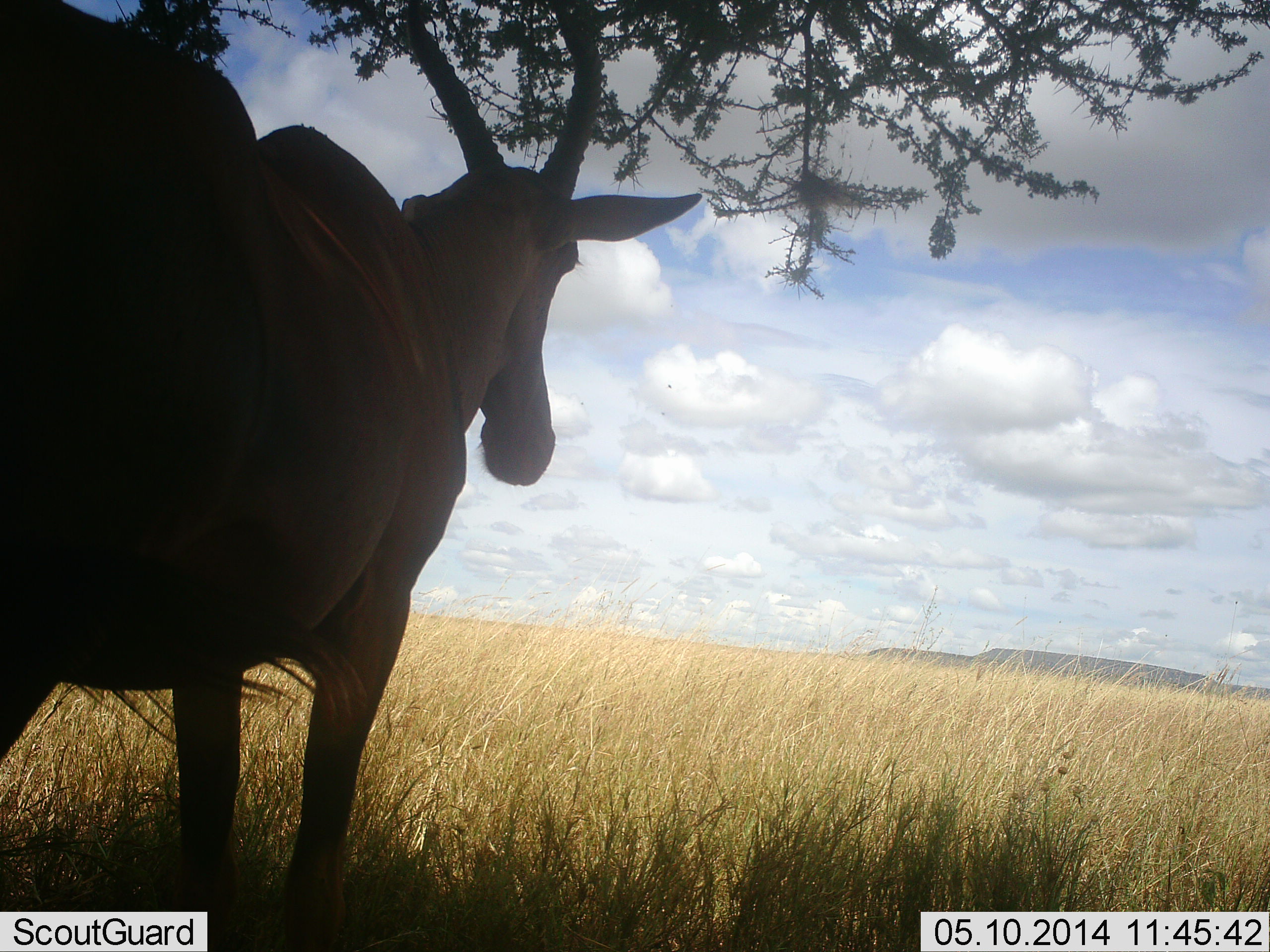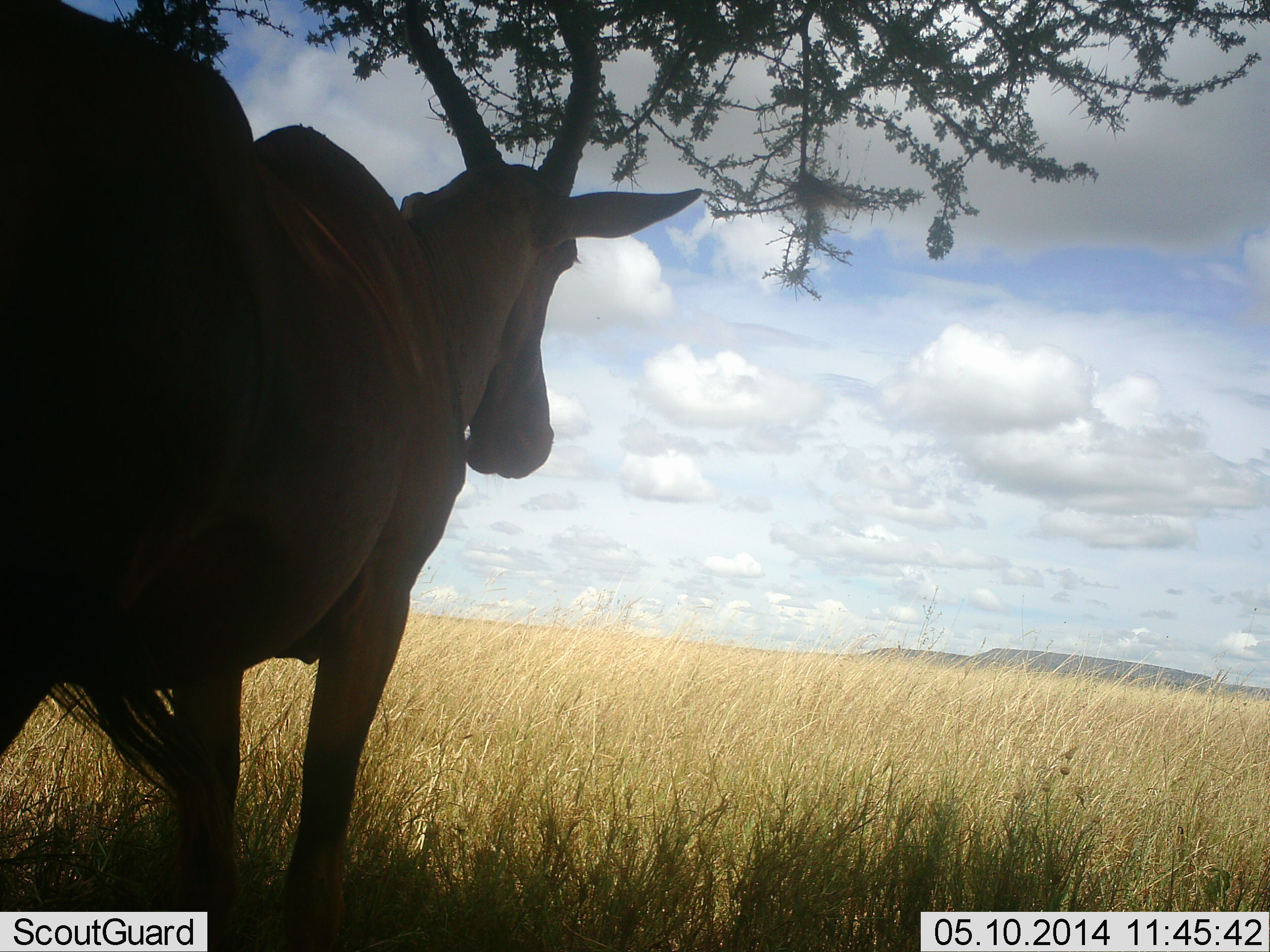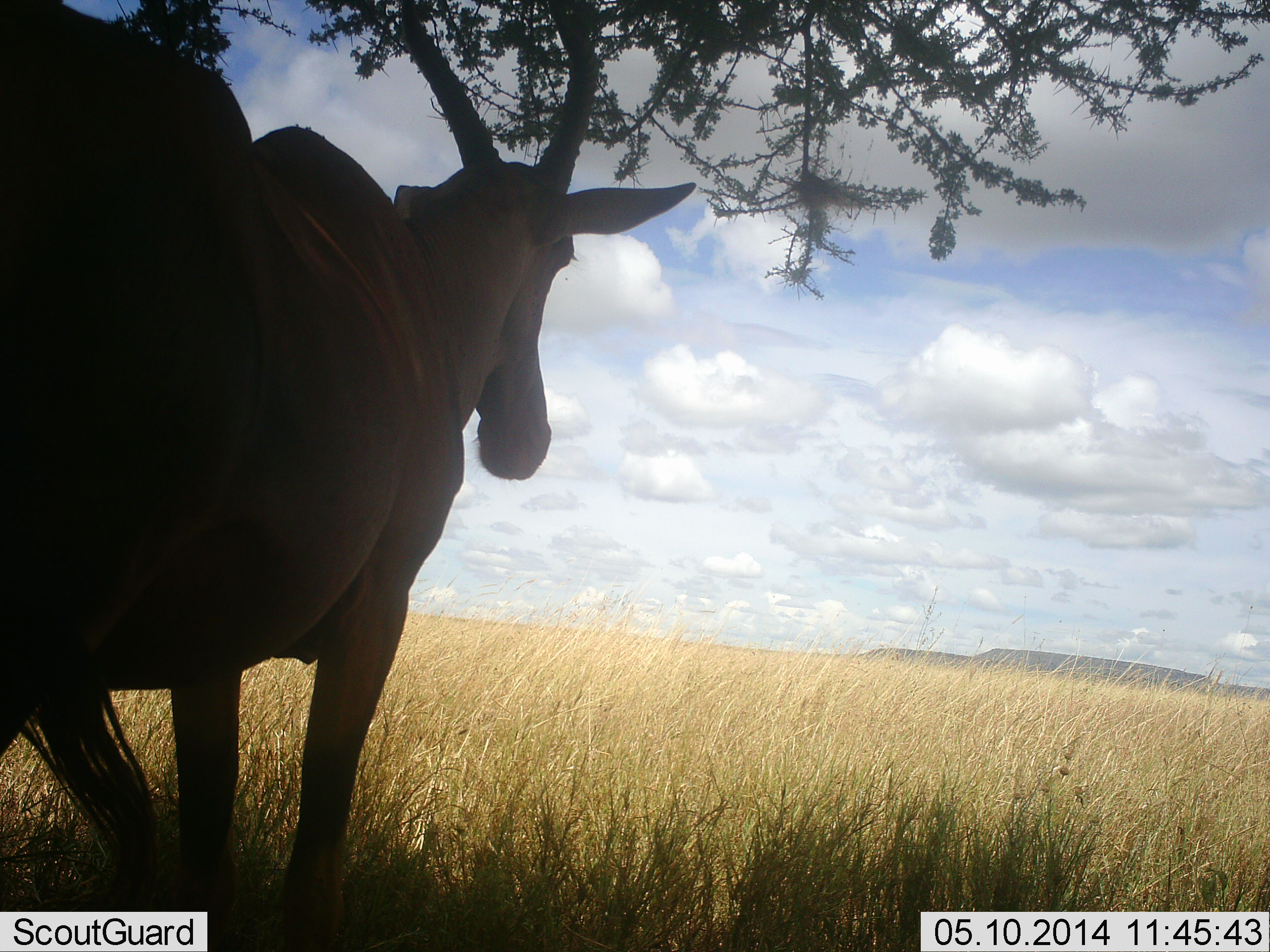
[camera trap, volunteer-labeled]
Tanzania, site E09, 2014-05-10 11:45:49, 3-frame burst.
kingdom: Animalia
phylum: Chordata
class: Mammalia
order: Artiodactyla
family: Bovidae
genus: Alcelaphus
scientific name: Alcelaphus buselaphus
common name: hartebeest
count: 1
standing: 90%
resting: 10%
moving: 0%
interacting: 0%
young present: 0%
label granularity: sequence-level